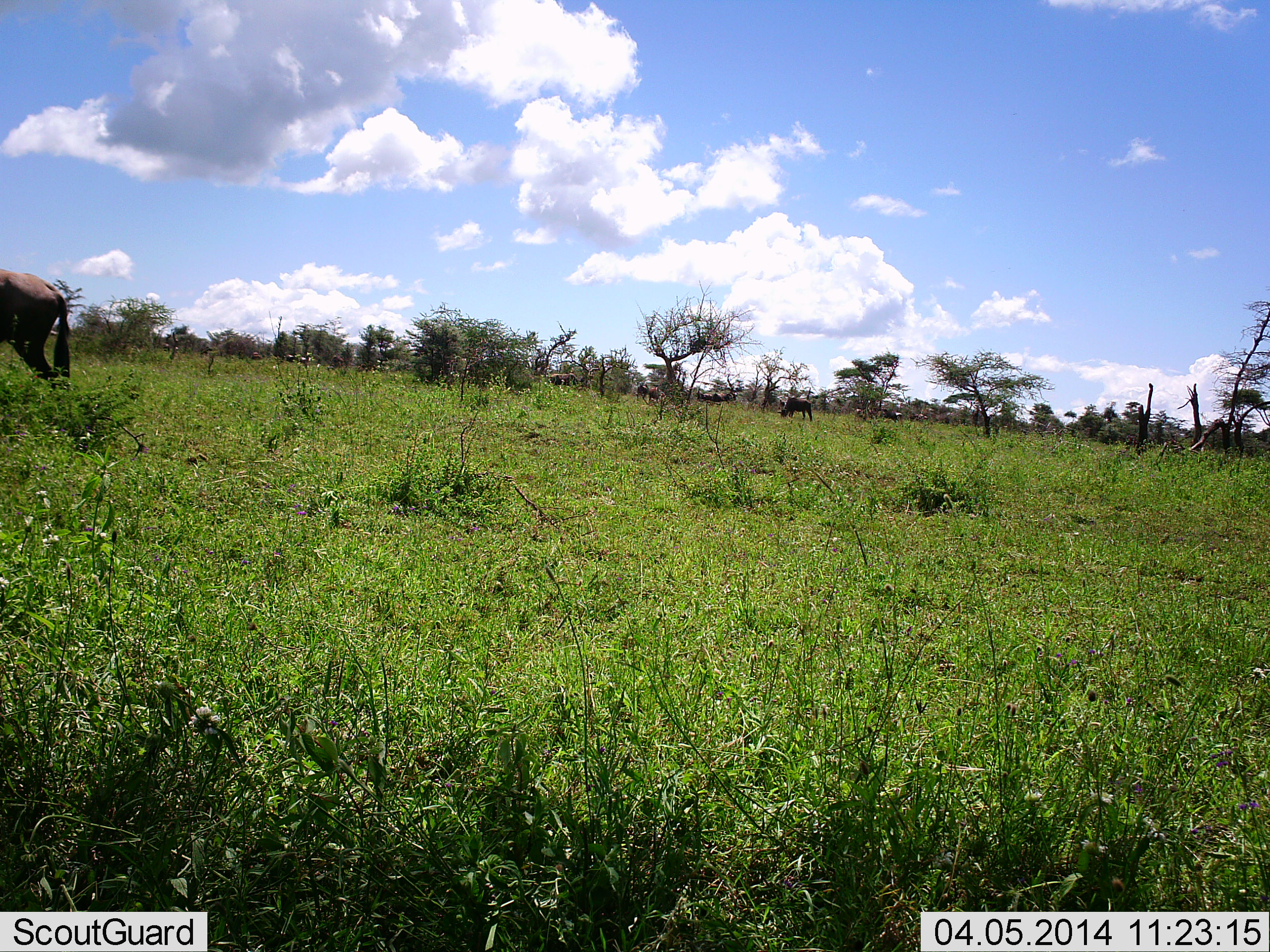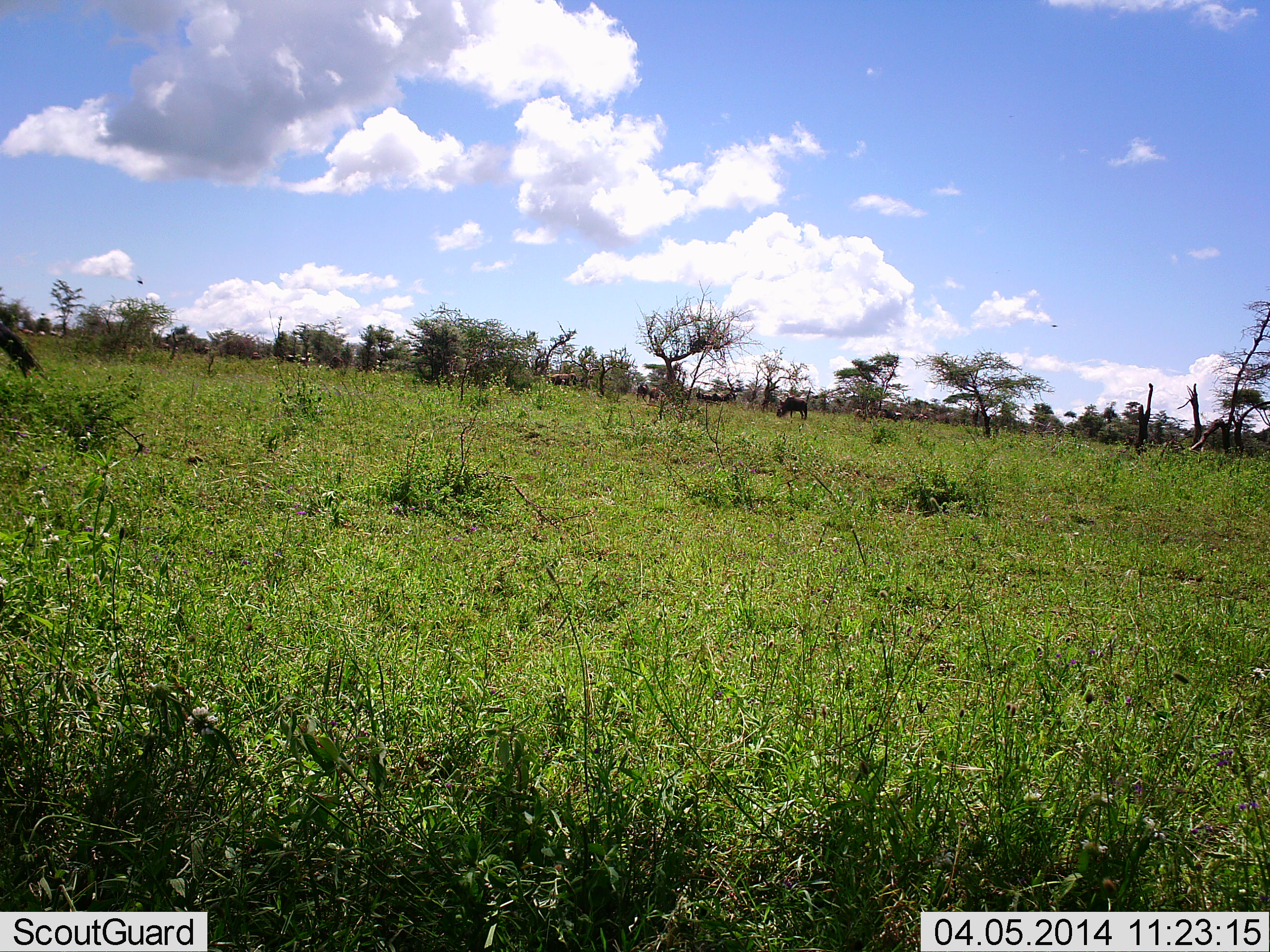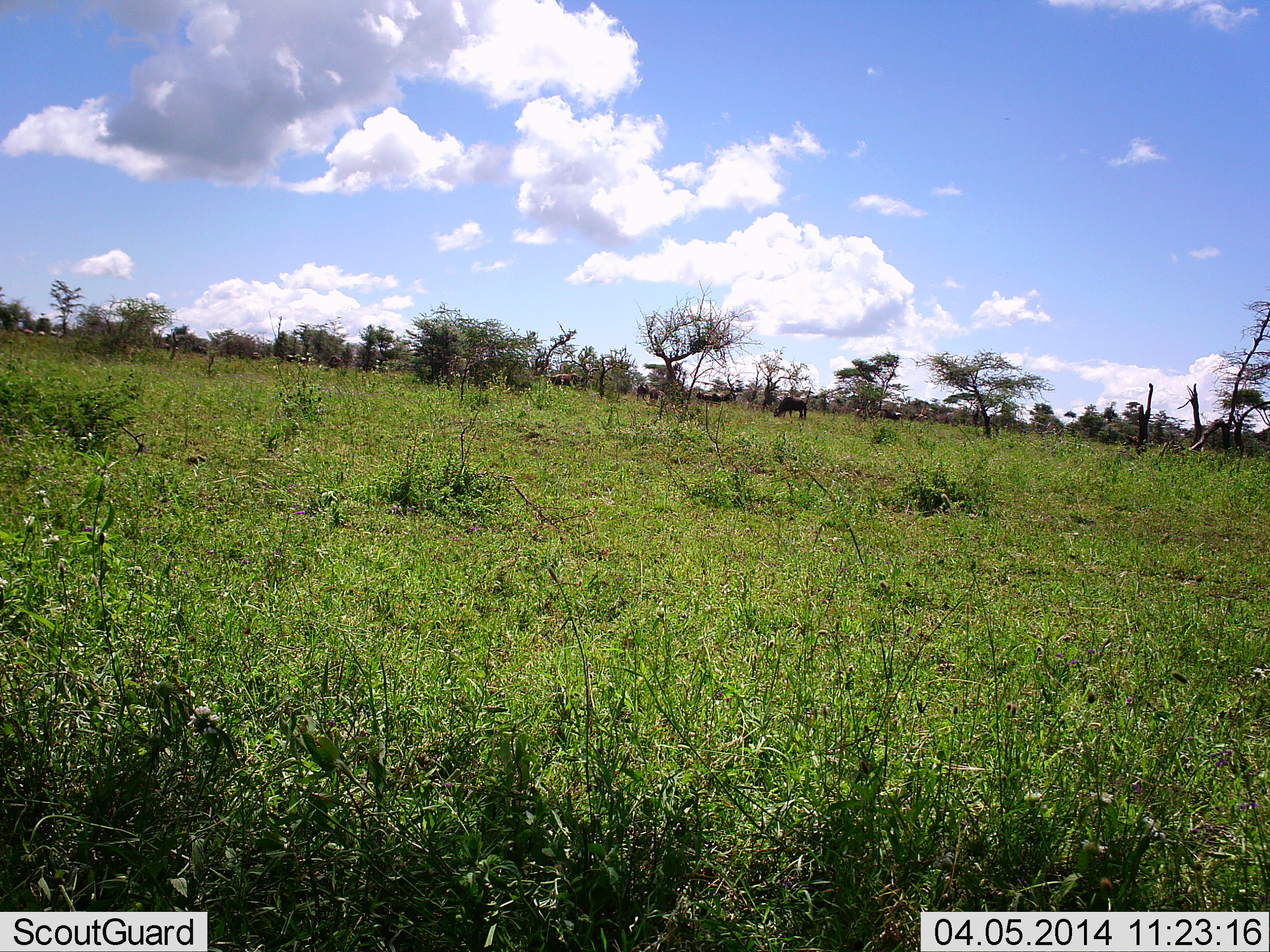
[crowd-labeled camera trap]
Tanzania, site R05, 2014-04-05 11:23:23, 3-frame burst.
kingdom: Animalia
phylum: Chordata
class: Mammalia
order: Artiodactyla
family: Bovidae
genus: Connochaetes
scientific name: Connochaetes taurinus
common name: blue wildebeest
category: wildebeest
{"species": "wildebeest (blue wildebeest) (Connochaetes taurinus)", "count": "3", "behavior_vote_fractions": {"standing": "18%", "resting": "0%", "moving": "82%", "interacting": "0%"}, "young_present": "0%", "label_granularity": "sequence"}